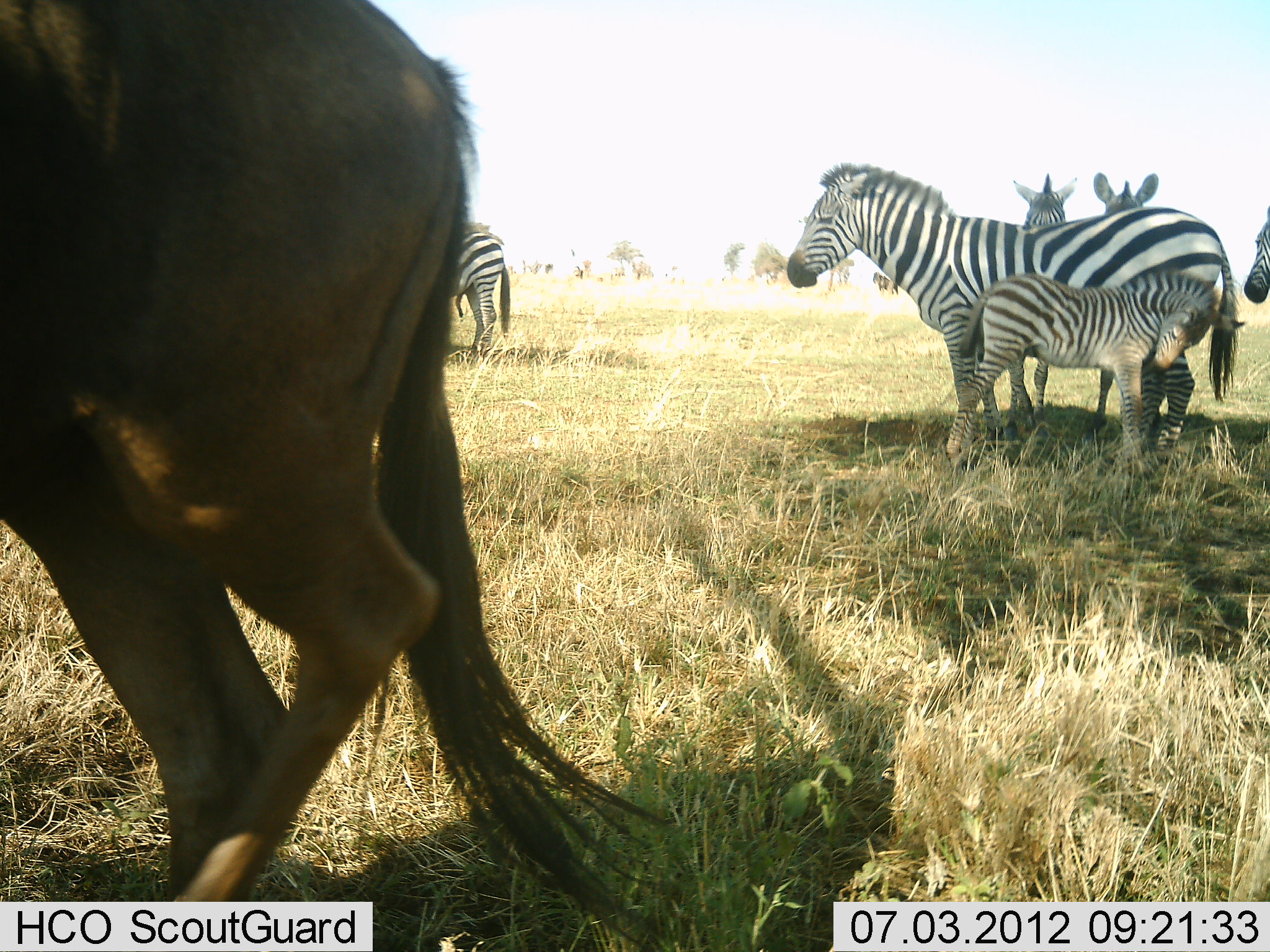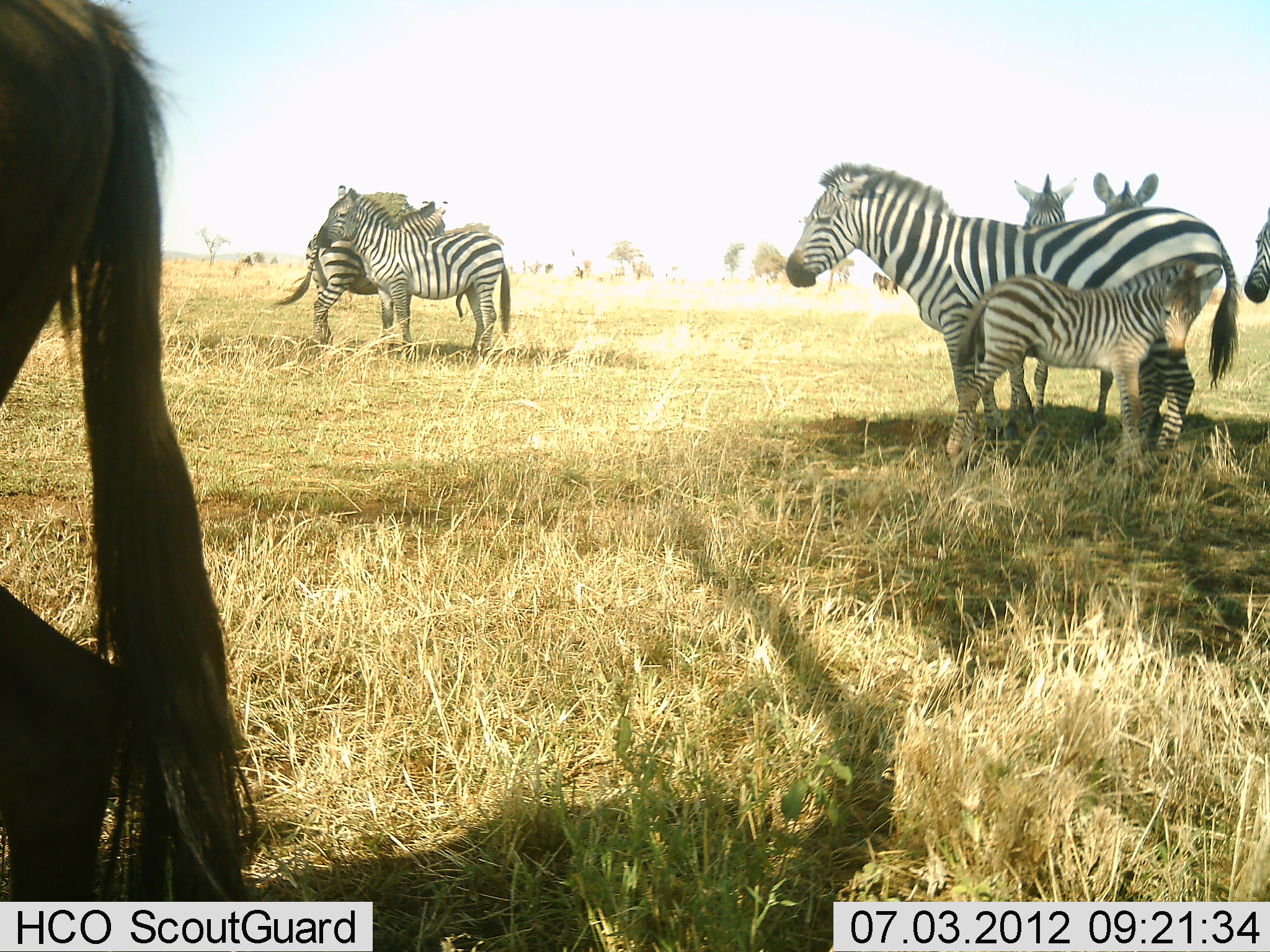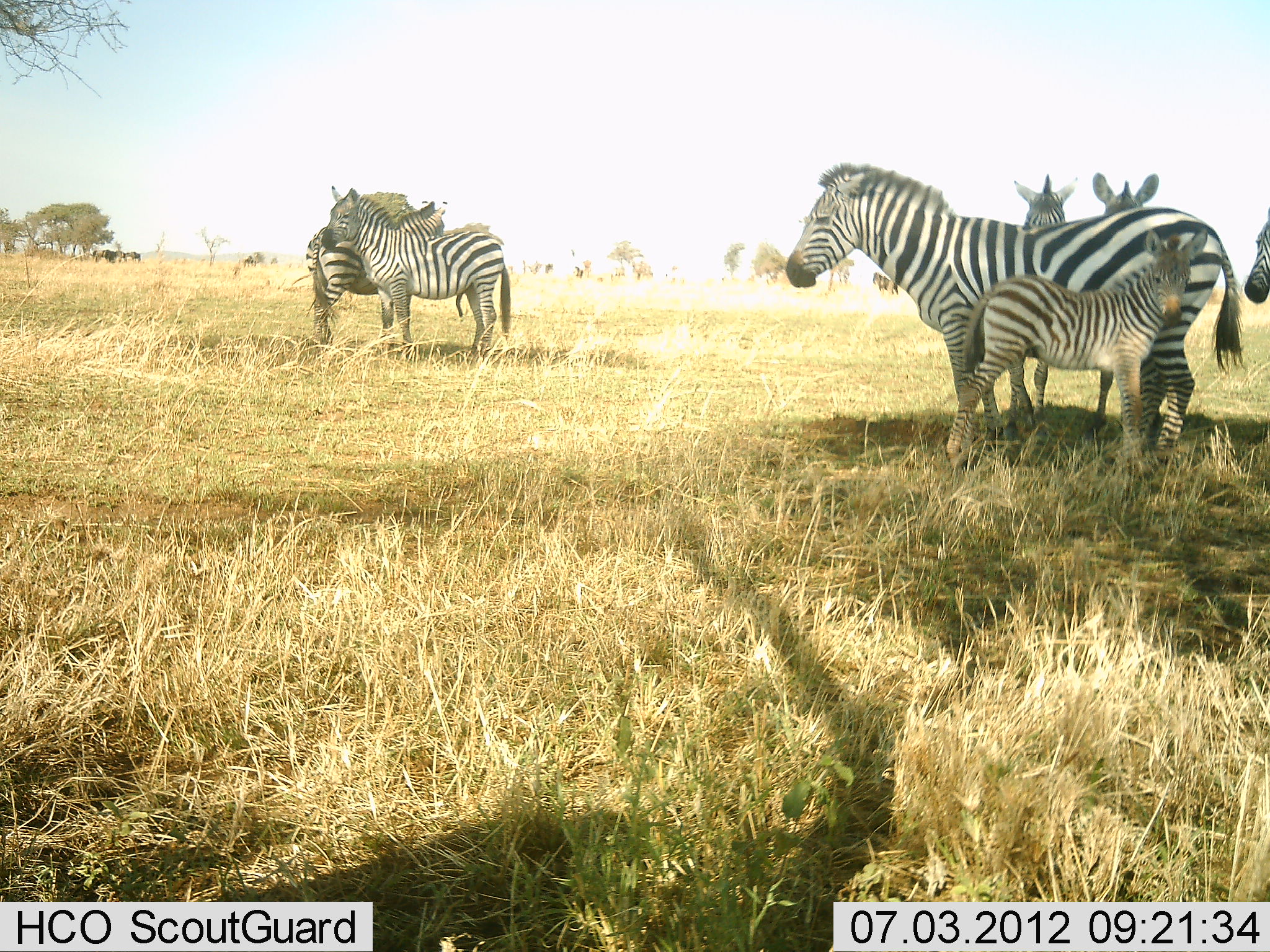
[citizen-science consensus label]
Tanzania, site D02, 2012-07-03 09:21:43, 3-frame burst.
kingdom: Animalia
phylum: Chordata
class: Mammalia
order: Artiodactyla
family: Bovidae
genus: Connochaetes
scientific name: Connochaetes taurinus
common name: blue wildebeest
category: wildebeest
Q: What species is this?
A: Wildebeest (blue wildebeest) (Connochaetes taurinus).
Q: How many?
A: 1.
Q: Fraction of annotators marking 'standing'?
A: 40%.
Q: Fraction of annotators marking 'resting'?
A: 0%.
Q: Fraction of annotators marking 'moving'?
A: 80%.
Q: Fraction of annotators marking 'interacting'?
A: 0%.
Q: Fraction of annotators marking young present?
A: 0%.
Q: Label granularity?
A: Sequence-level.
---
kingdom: Animalia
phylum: Chordata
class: Mammalia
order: Perissodactyla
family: Equidae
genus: Equus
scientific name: Equus quagga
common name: plains zebra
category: zebra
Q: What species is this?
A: Zebra (plains zebra) (Equus quagga).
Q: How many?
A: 7.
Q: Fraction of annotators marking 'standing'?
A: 100%.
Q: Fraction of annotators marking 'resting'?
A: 0%.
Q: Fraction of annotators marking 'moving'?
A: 0%.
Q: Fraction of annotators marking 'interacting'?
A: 0%.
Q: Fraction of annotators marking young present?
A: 91%.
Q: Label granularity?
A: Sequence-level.